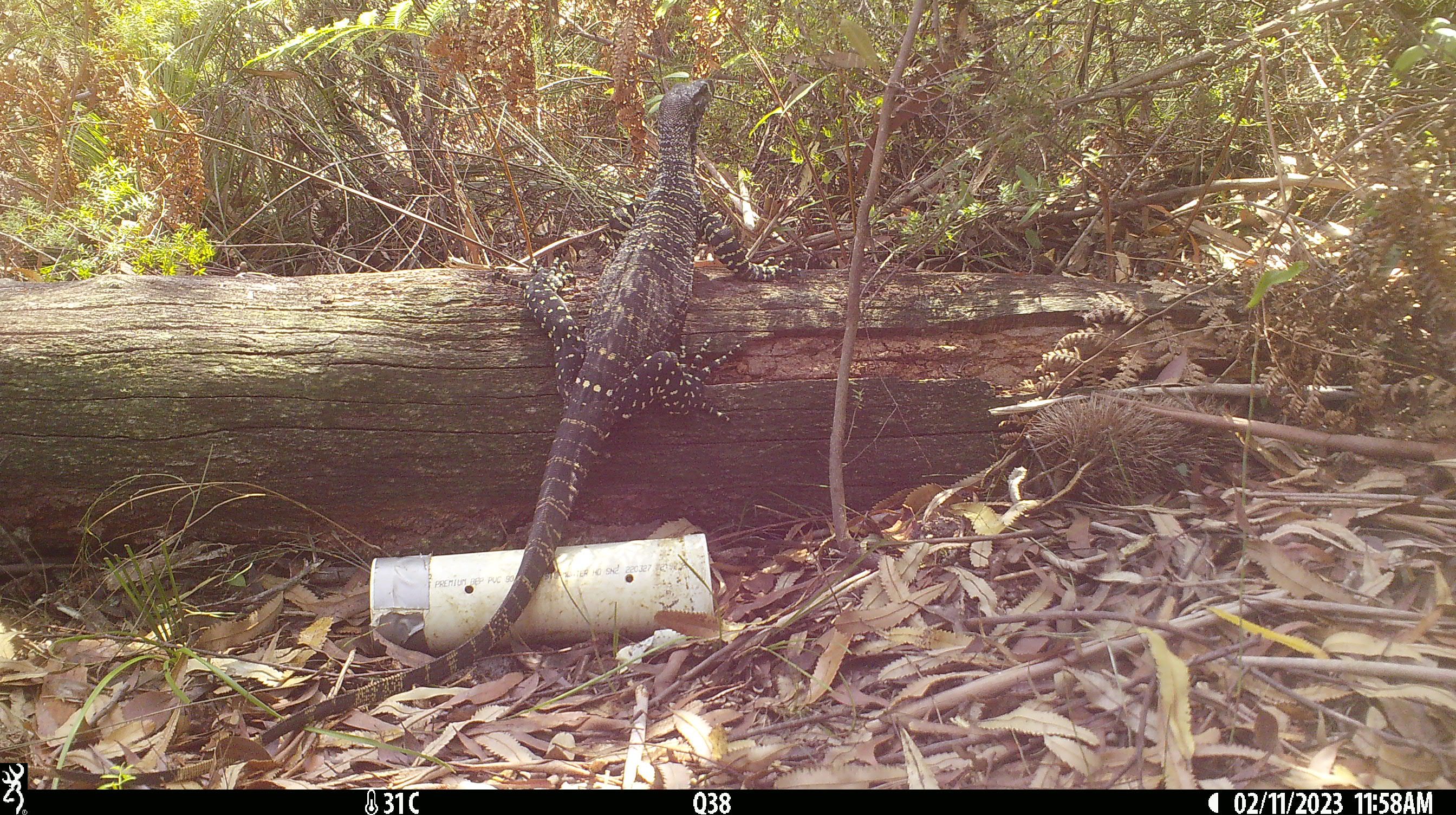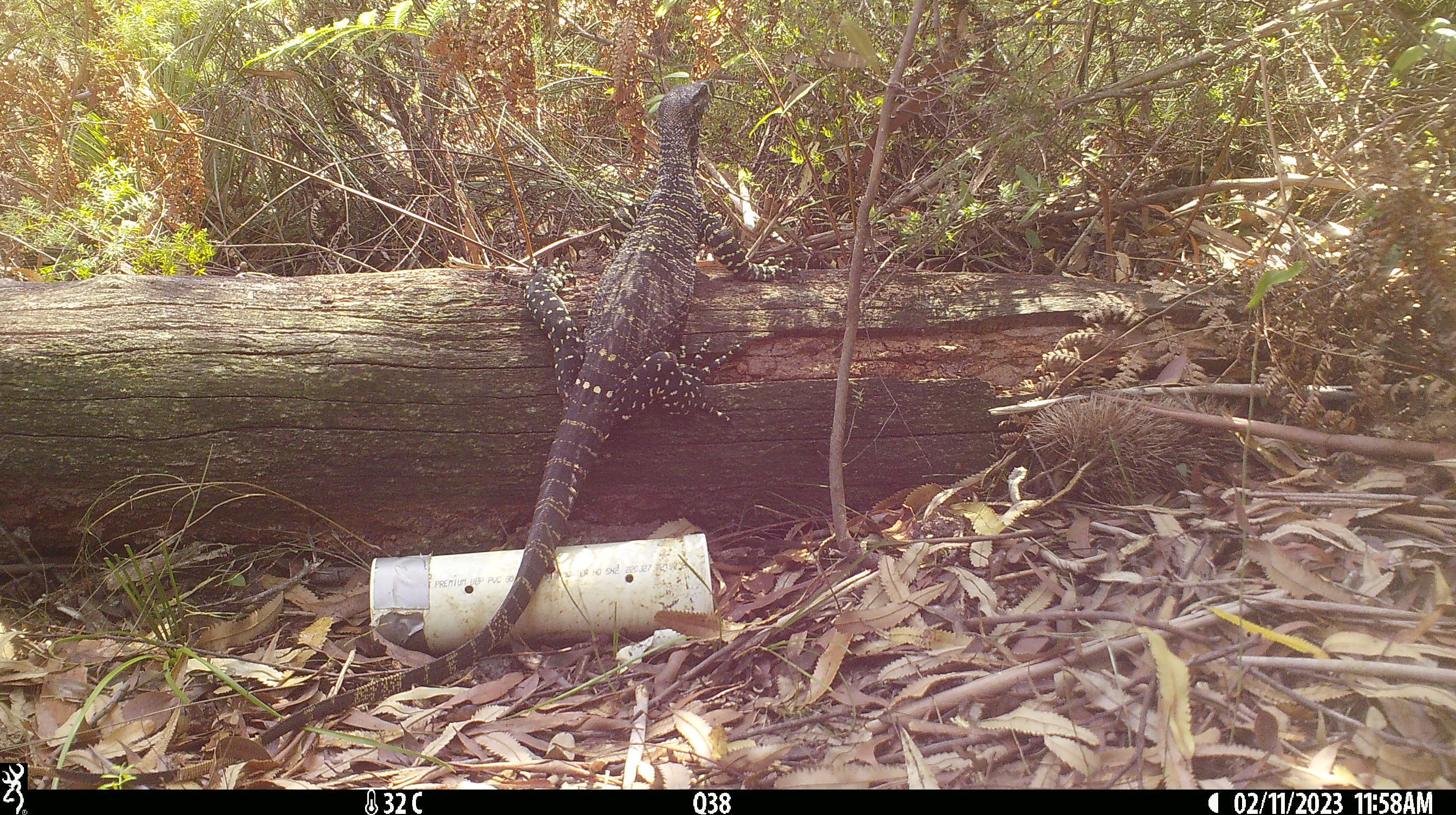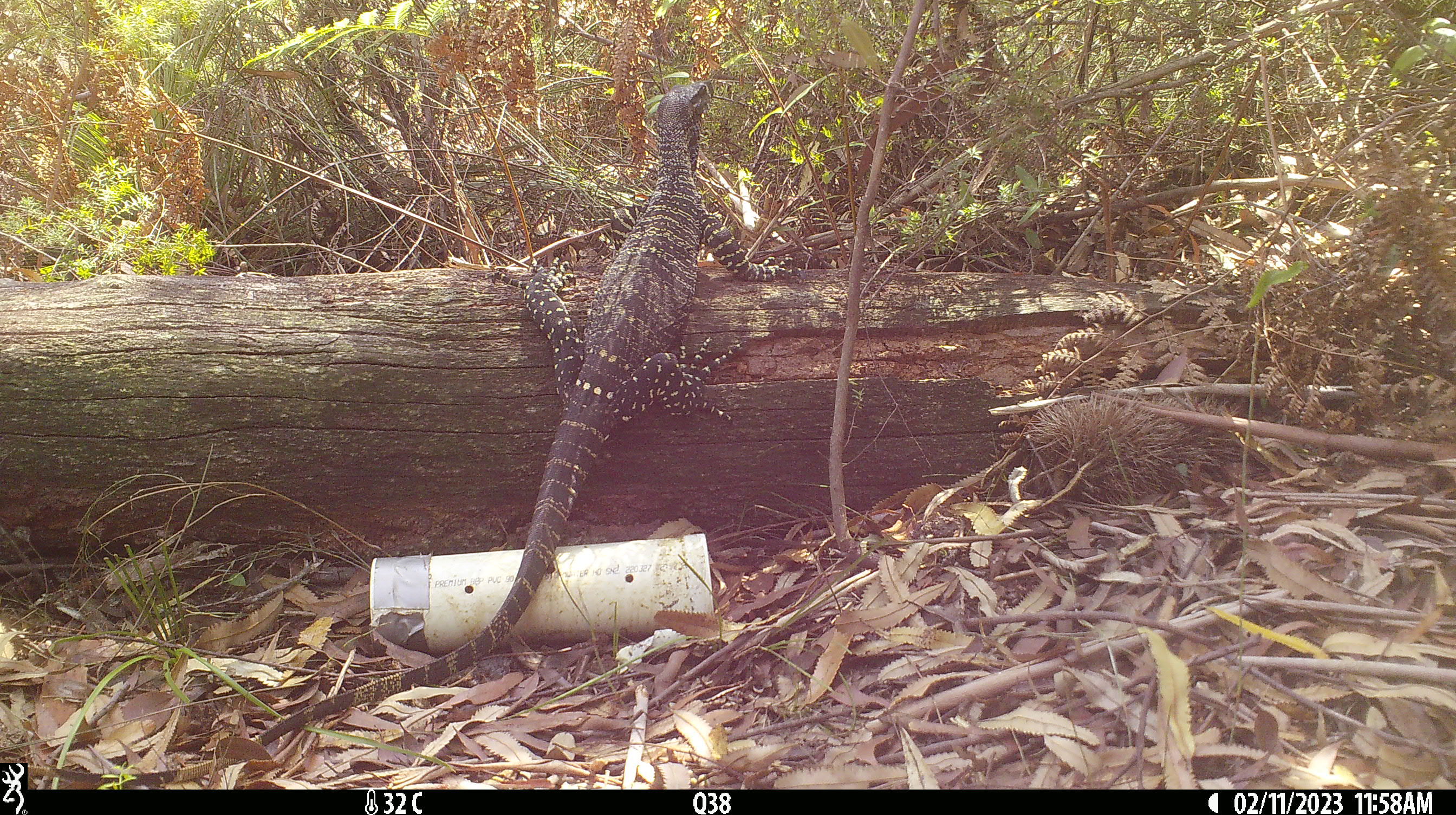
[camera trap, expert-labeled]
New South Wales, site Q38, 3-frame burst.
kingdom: Animalia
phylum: Chordata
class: Reptilia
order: Squamata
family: Varanidae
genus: Varanus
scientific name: Varanus varius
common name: lace monitor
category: goanna